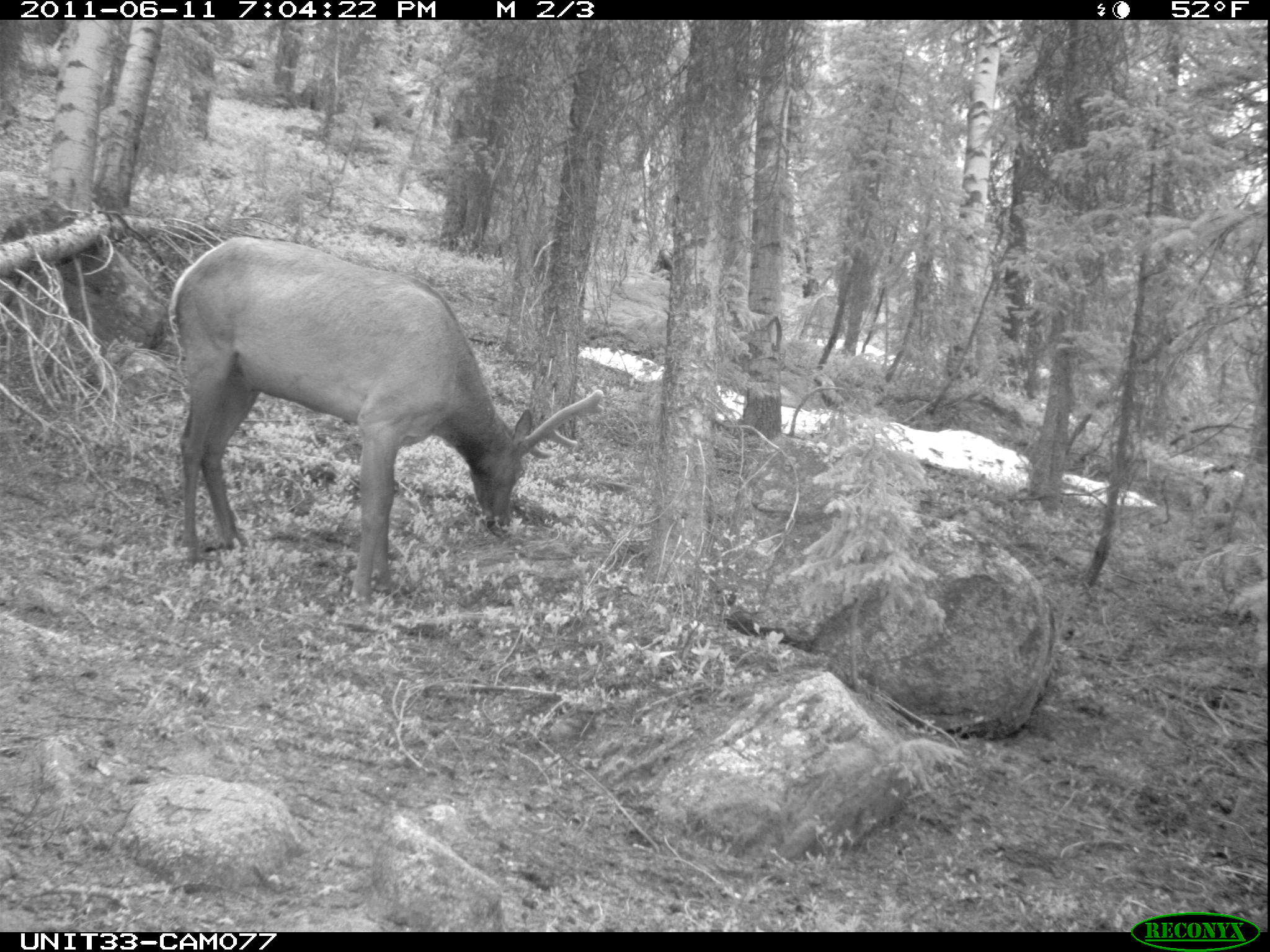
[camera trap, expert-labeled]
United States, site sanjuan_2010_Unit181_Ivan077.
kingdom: Animalia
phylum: Chordata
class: Mammalia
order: Artiodactyla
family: Cervidae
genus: Cervus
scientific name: Cervus elaphus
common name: red deer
Cervus elaphus (red deer).